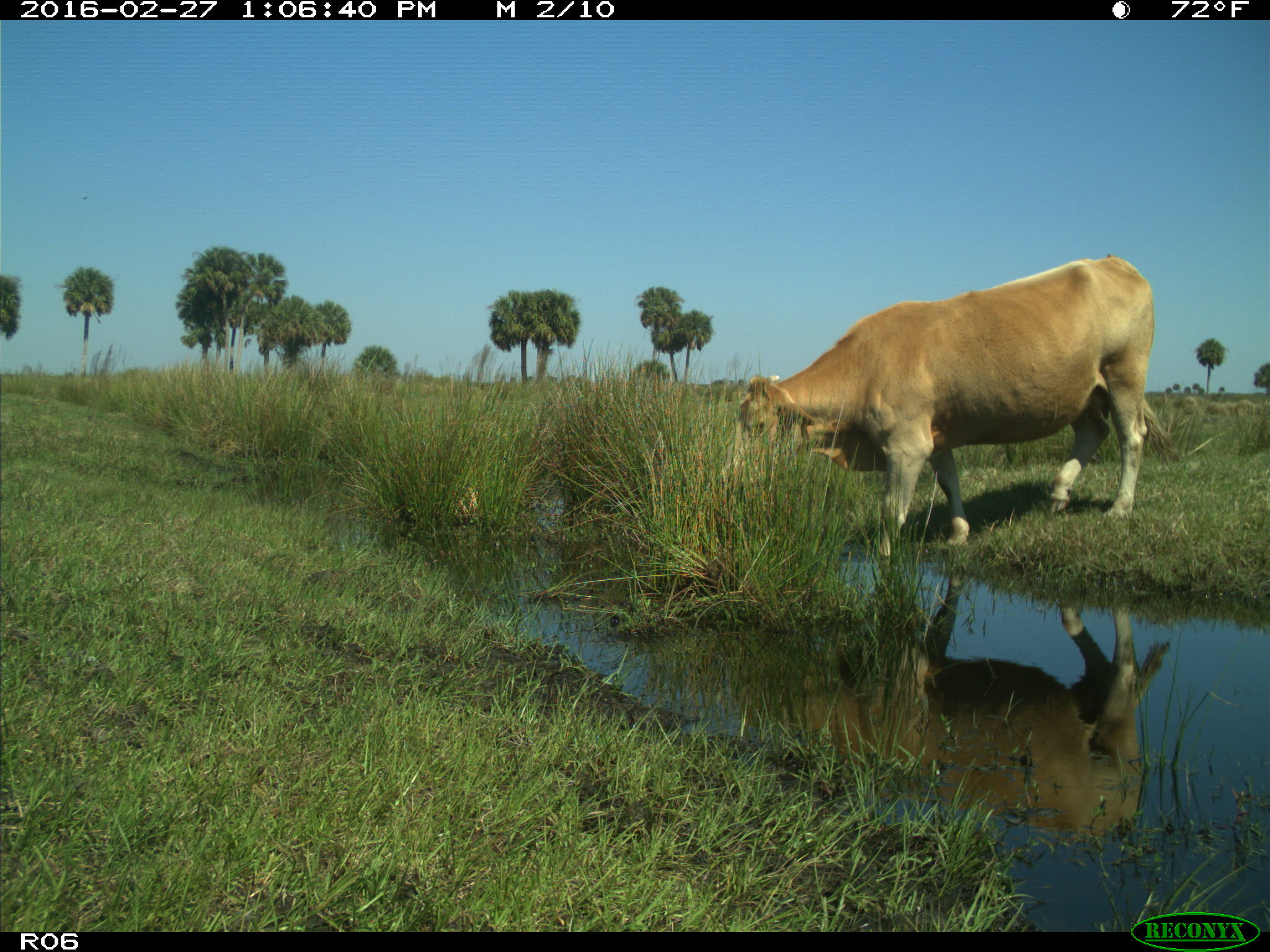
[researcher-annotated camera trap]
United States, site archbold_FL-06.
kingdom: Animalia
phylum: Chordata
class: Mammalia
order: Artiodactyla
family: Bovidae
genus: Bos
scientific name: Bos taurus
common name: domestic cow